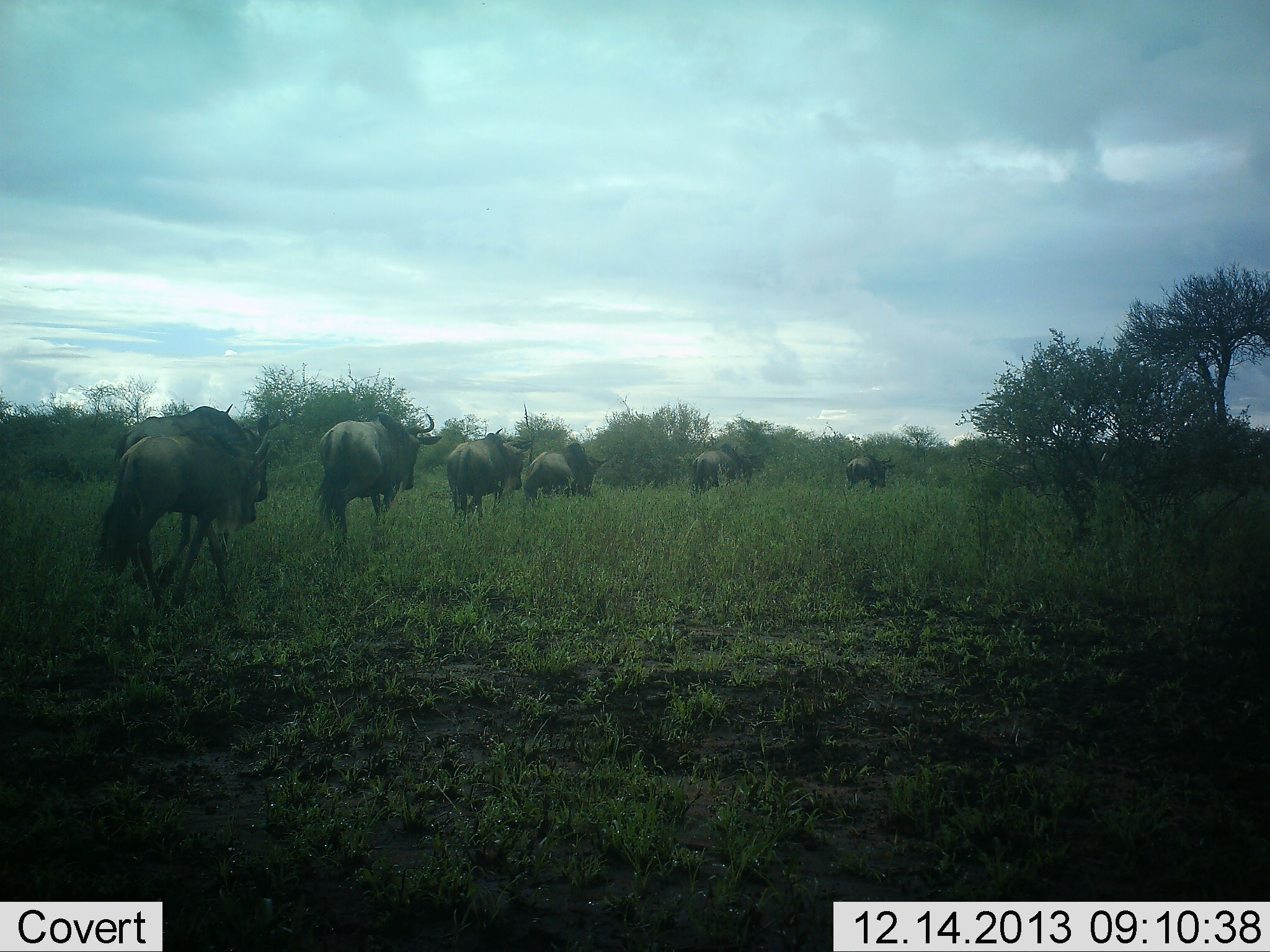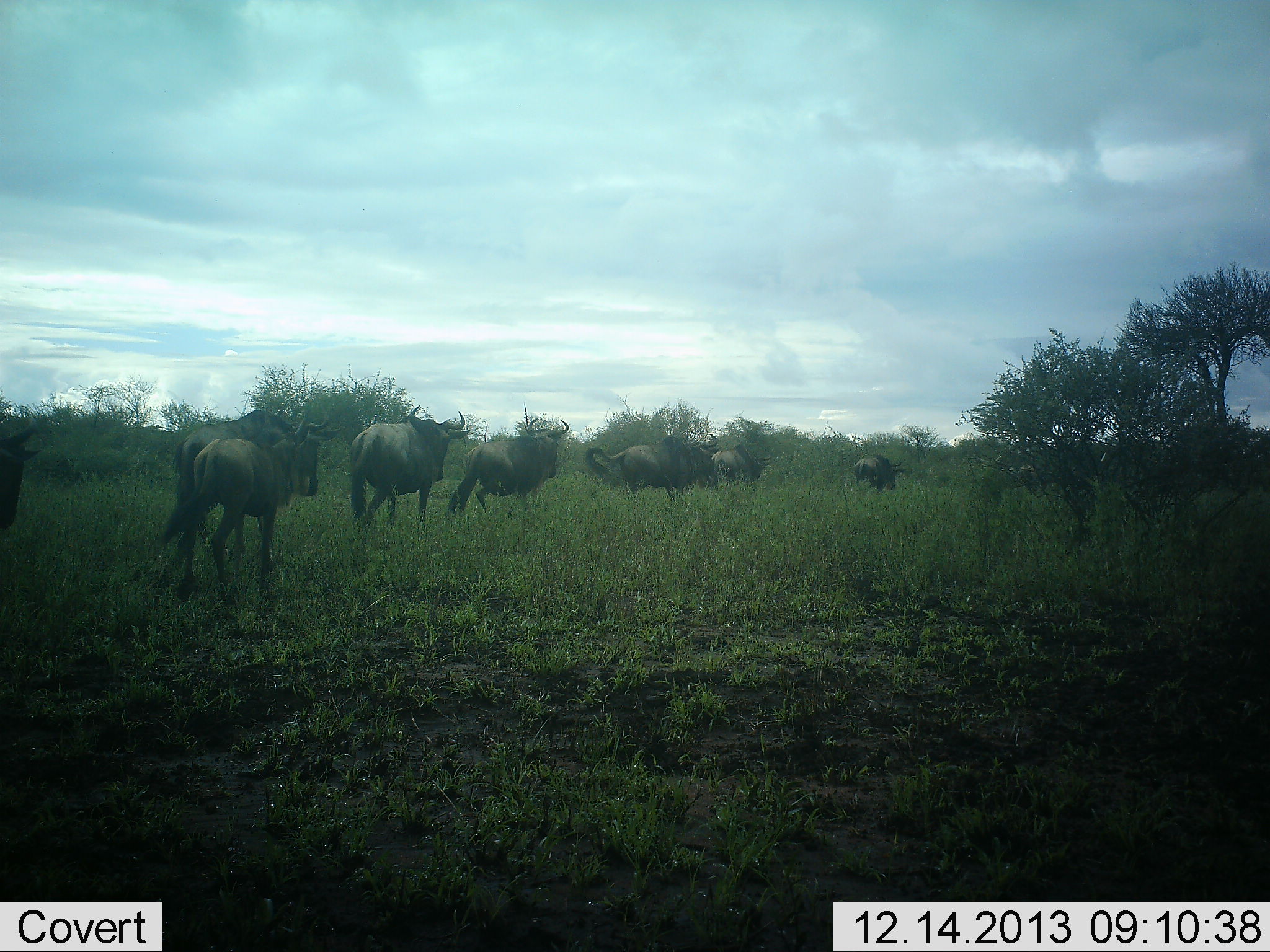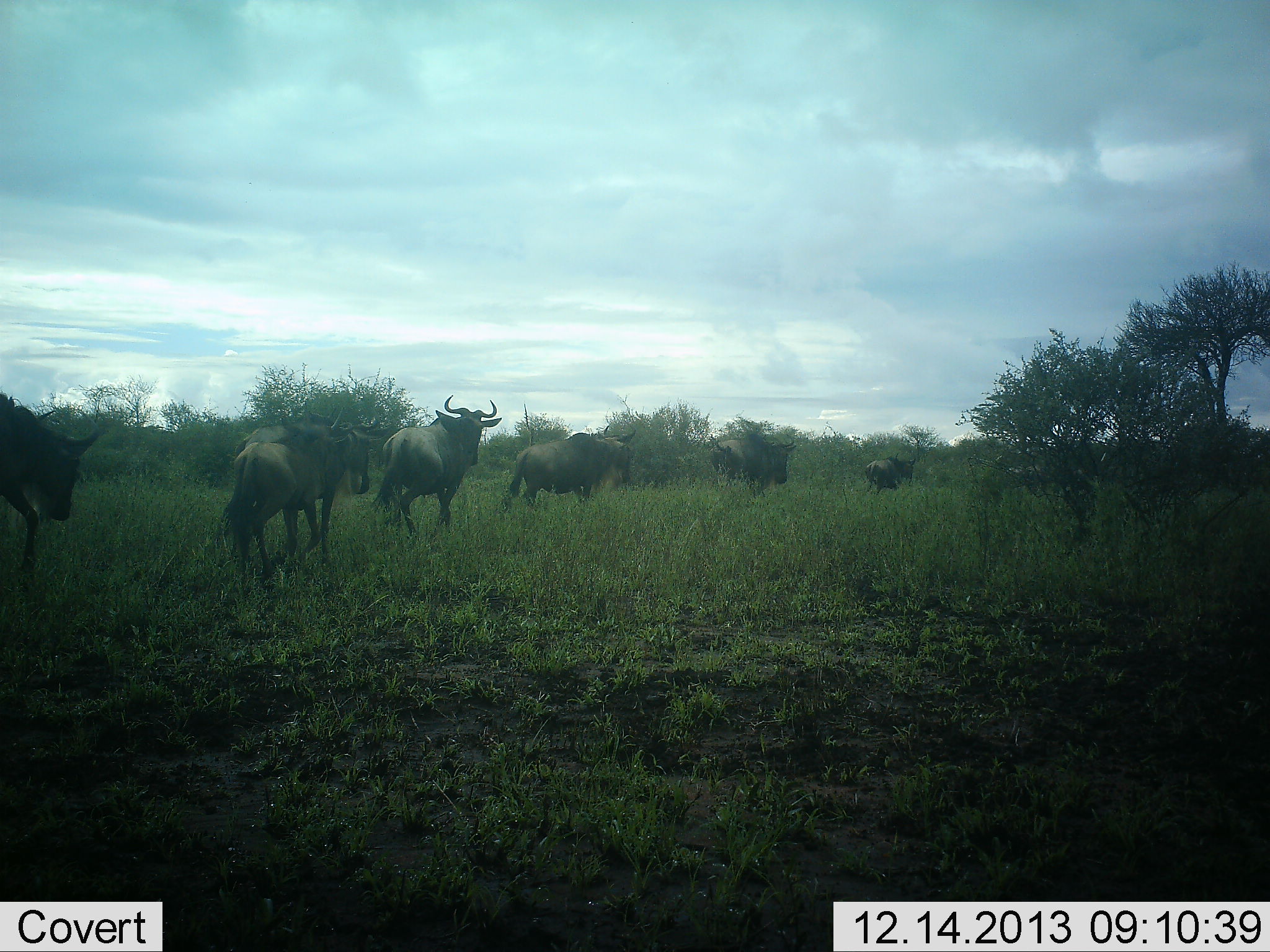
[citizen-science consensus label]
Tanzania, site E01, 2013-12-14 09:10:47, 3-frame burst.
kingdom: Animalia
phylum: Chordata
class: Mammalia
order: Artiodactyla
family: Bovidae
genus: Connochaetes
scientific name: Connochaetes taurinus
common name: blue wildebeest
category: wildebeest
Wildebeest (blue wildebeest) (Connochaetes taurinus), count 9. Behavior (volunteer vote fractions): standing 0%, resting 0%, moving 100%, interacting 0%. Young present (vote fraction): 10%. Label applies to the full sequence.